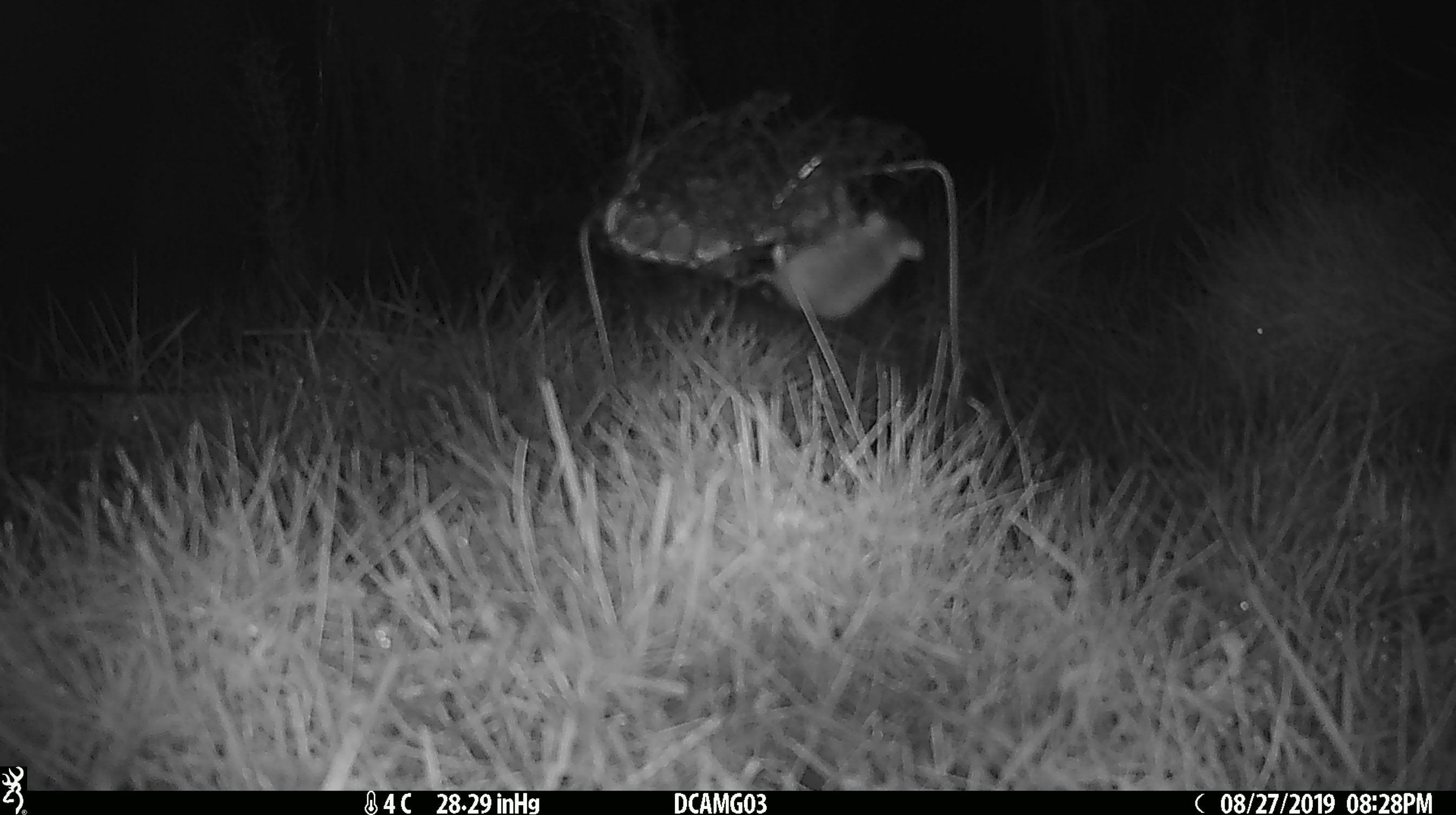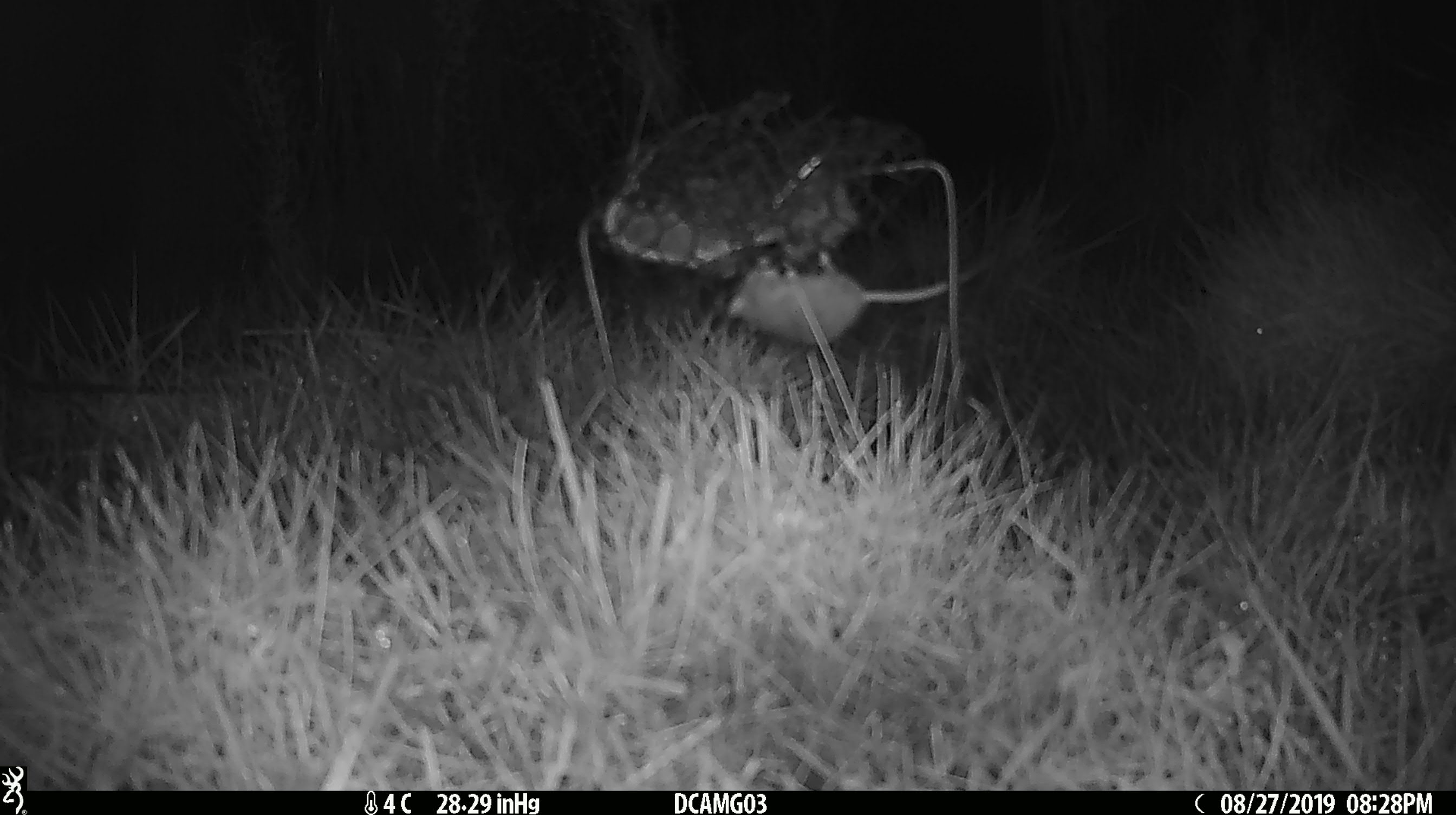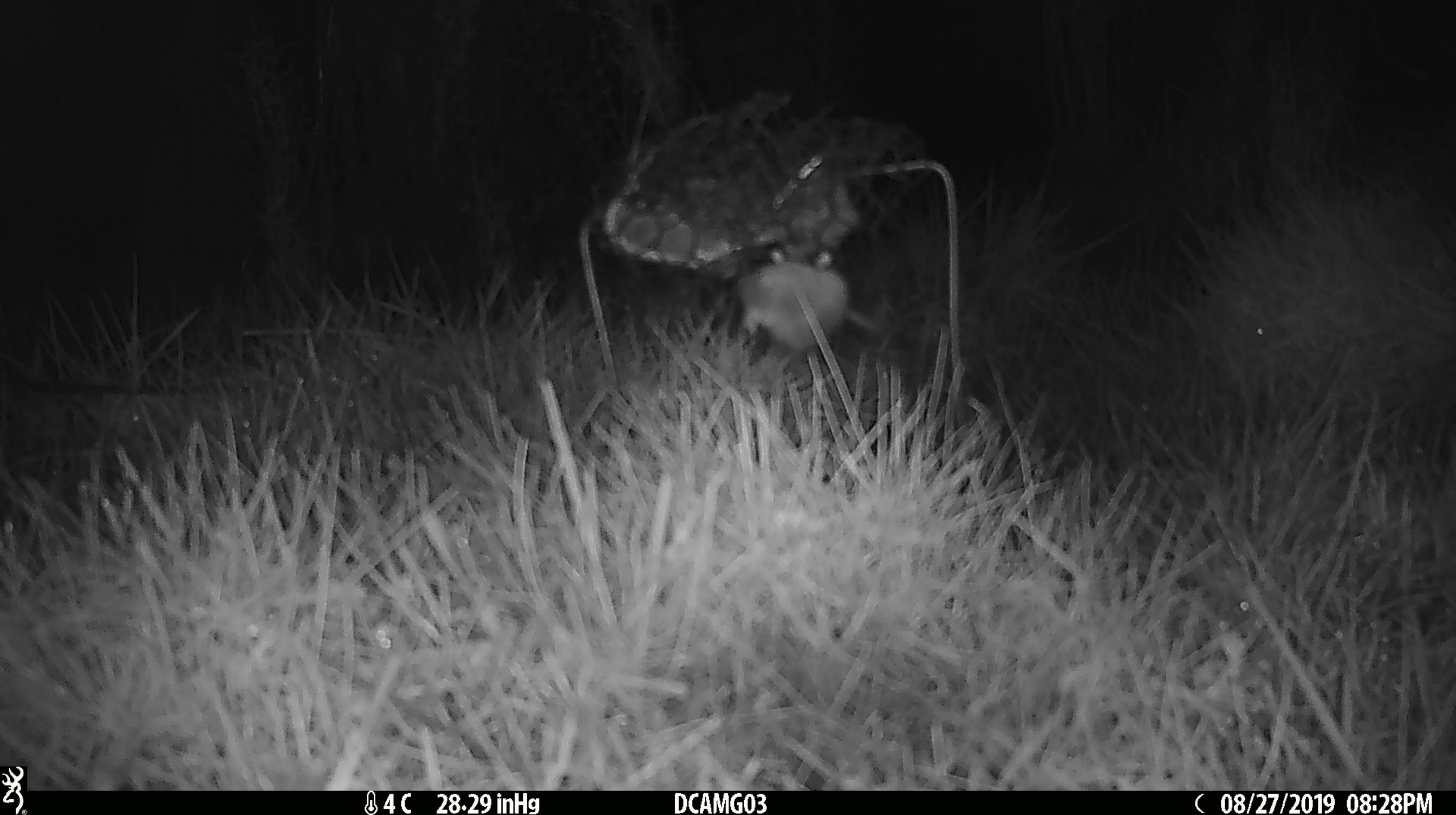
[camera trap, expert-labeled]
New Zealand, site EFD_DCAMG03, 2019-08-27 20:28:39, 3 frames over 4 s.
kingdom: Animalia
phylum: Chordata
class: Mammalia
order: Rodentia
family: Muridae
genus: Mus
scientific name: Mus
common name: mouse